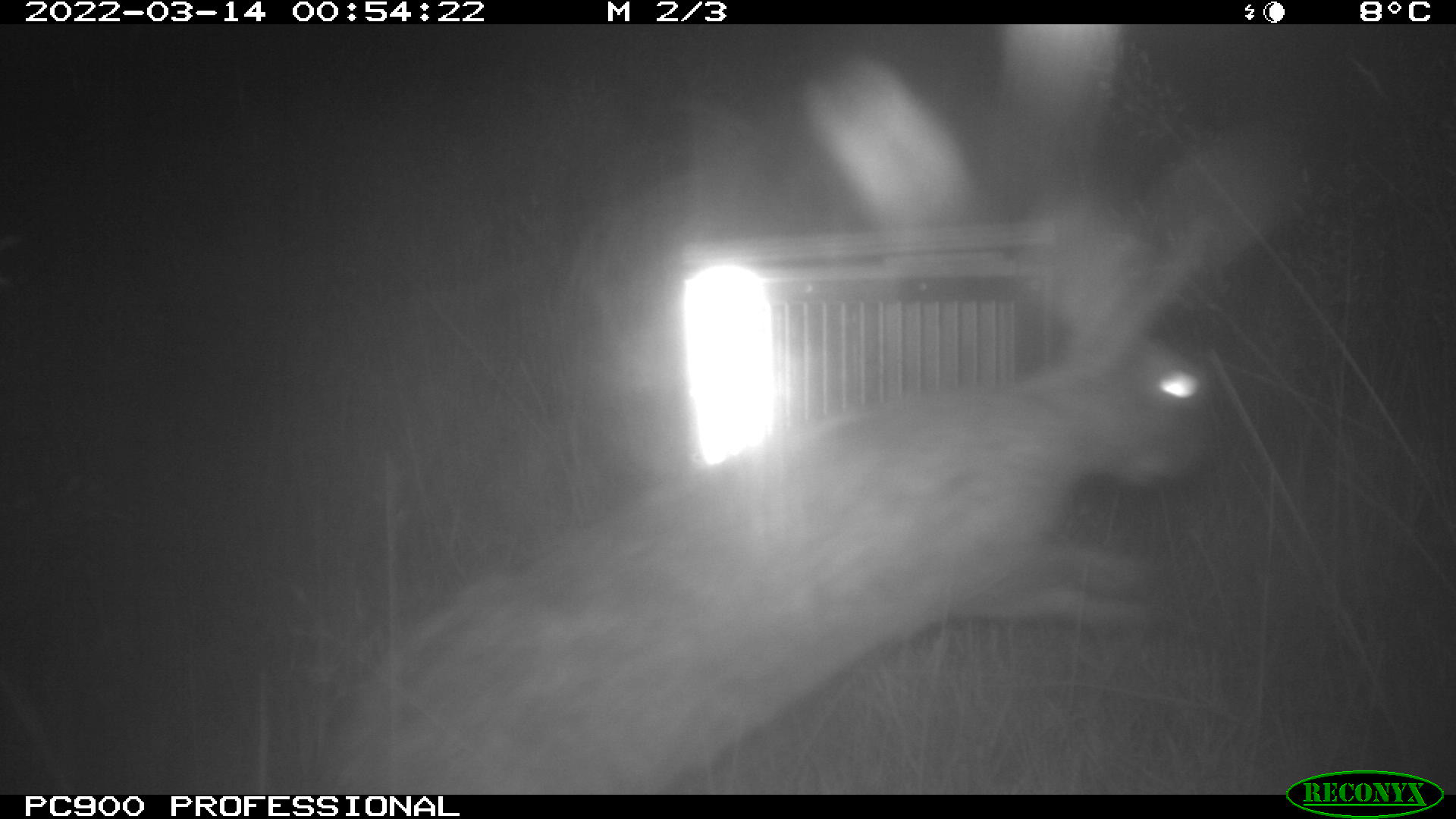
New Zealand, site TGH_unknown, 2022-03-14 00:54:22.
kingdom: Animalia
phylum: Chordata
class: Mammalia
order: Lagomorpha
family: Leporidae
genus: Oryctolagus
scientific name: Oryctolagus cuniculus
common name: european rabbit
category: rabbit